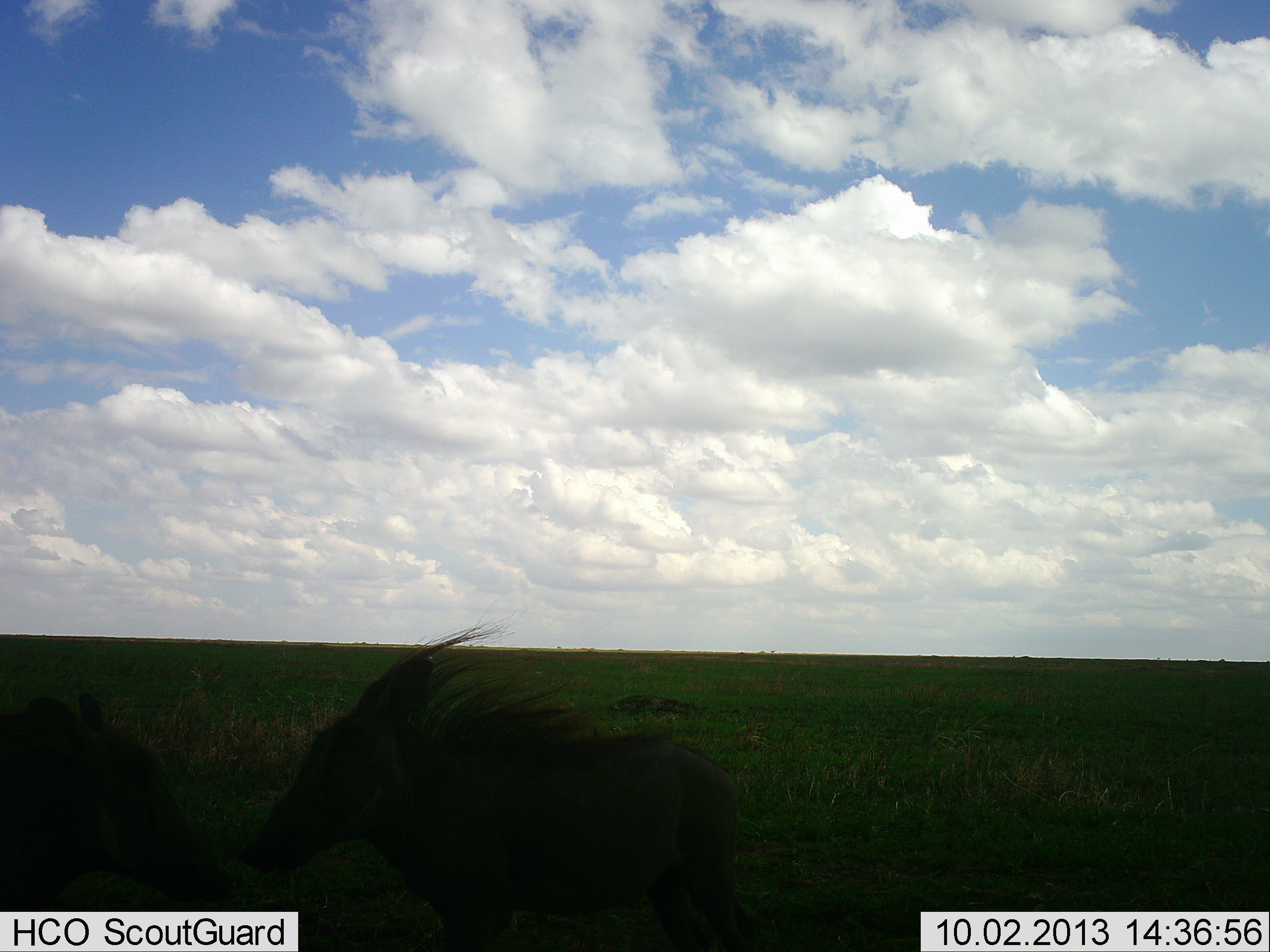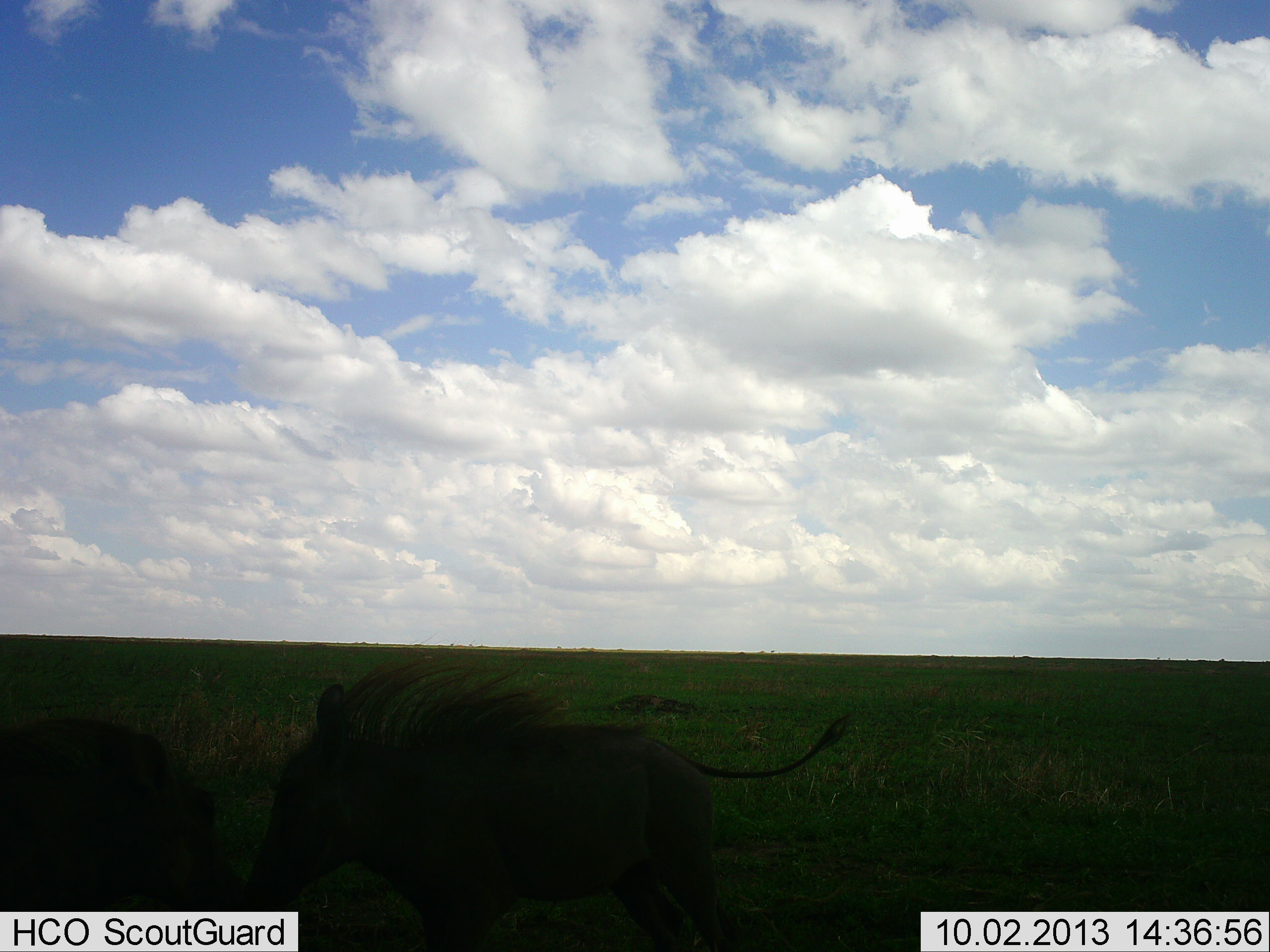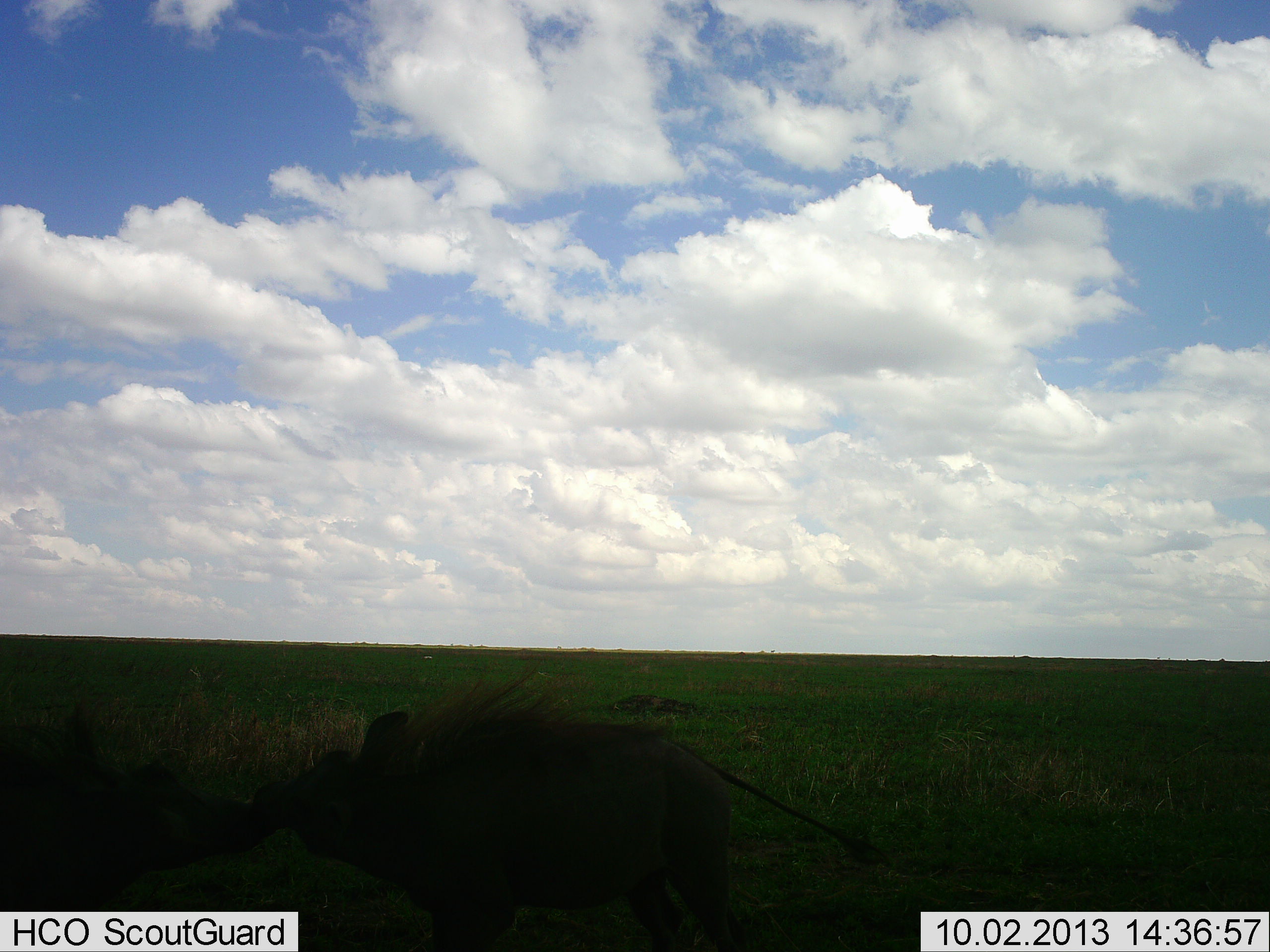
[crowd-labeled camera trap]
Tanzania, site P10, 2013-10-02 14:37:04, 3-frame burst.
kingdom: Animalia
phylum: Chordata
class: Mammalia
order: Artiodactyla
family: Suidae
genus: Phacochoerus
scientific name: Phacochoerus africanus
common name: warthog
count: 2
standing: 22%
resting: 0%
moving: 39%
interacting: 61%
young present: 6%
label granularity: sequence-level